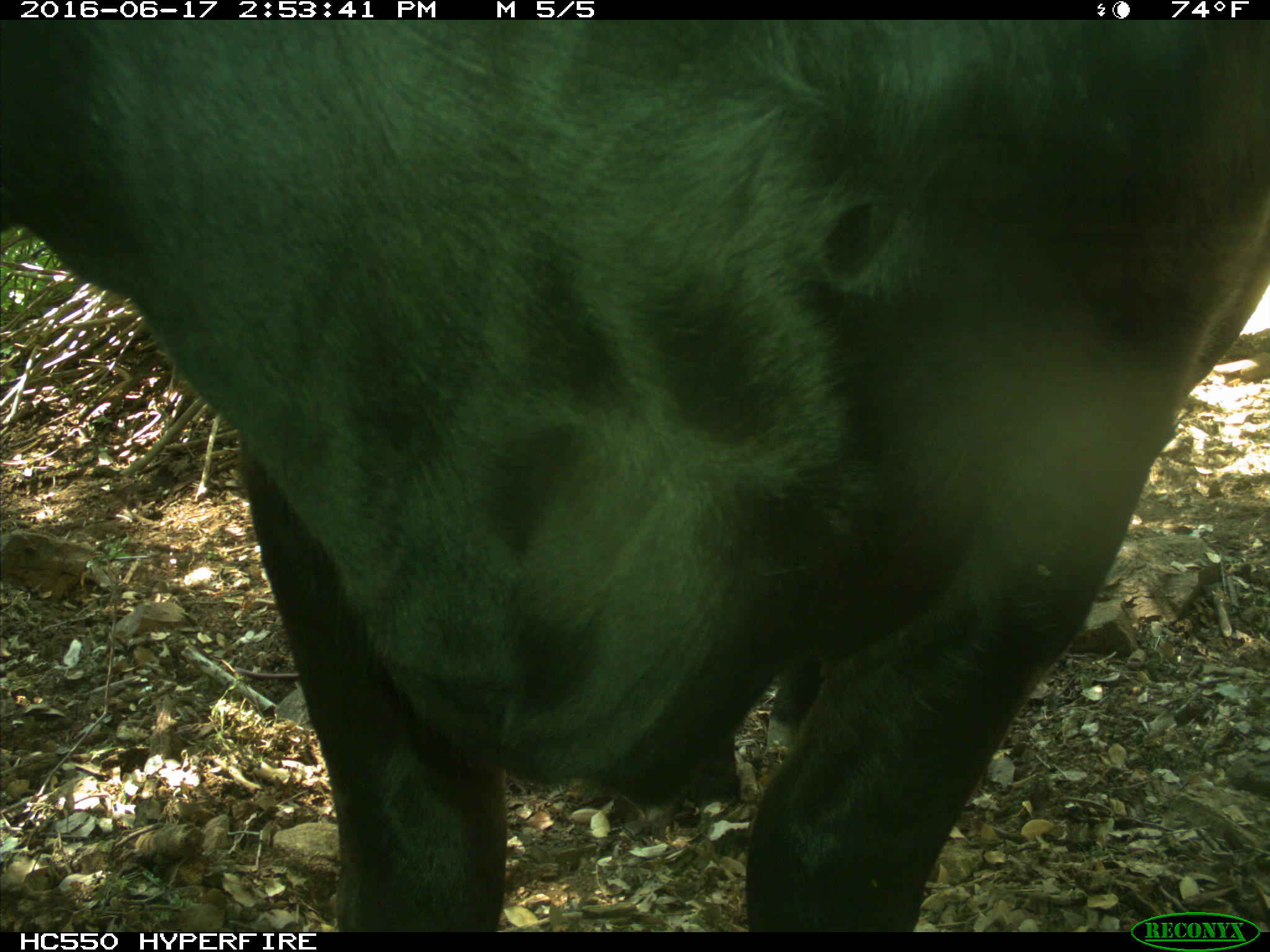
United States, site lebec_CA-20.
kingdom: Animalia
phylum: Chordata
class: Mammalia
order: Artiodactyla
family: Bovidae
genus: Bos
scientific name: Bos taurus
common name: domestic cow